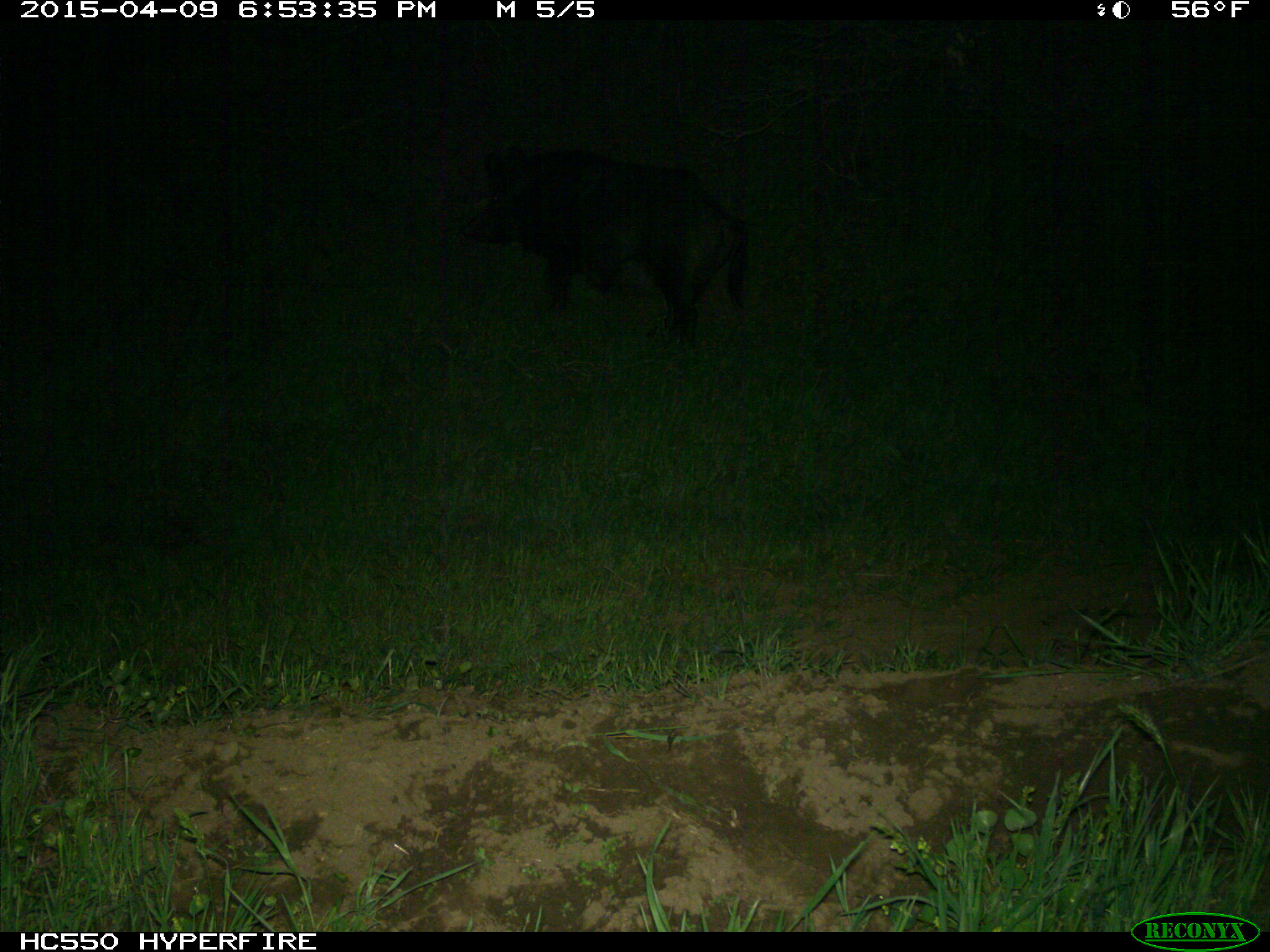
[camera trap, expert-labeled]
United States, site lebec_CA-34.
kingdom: Animalia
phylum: Chordata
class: Mammalia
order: Artiodactyla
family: Suidae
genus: Sus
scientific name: Sus scrofa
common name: wild boar